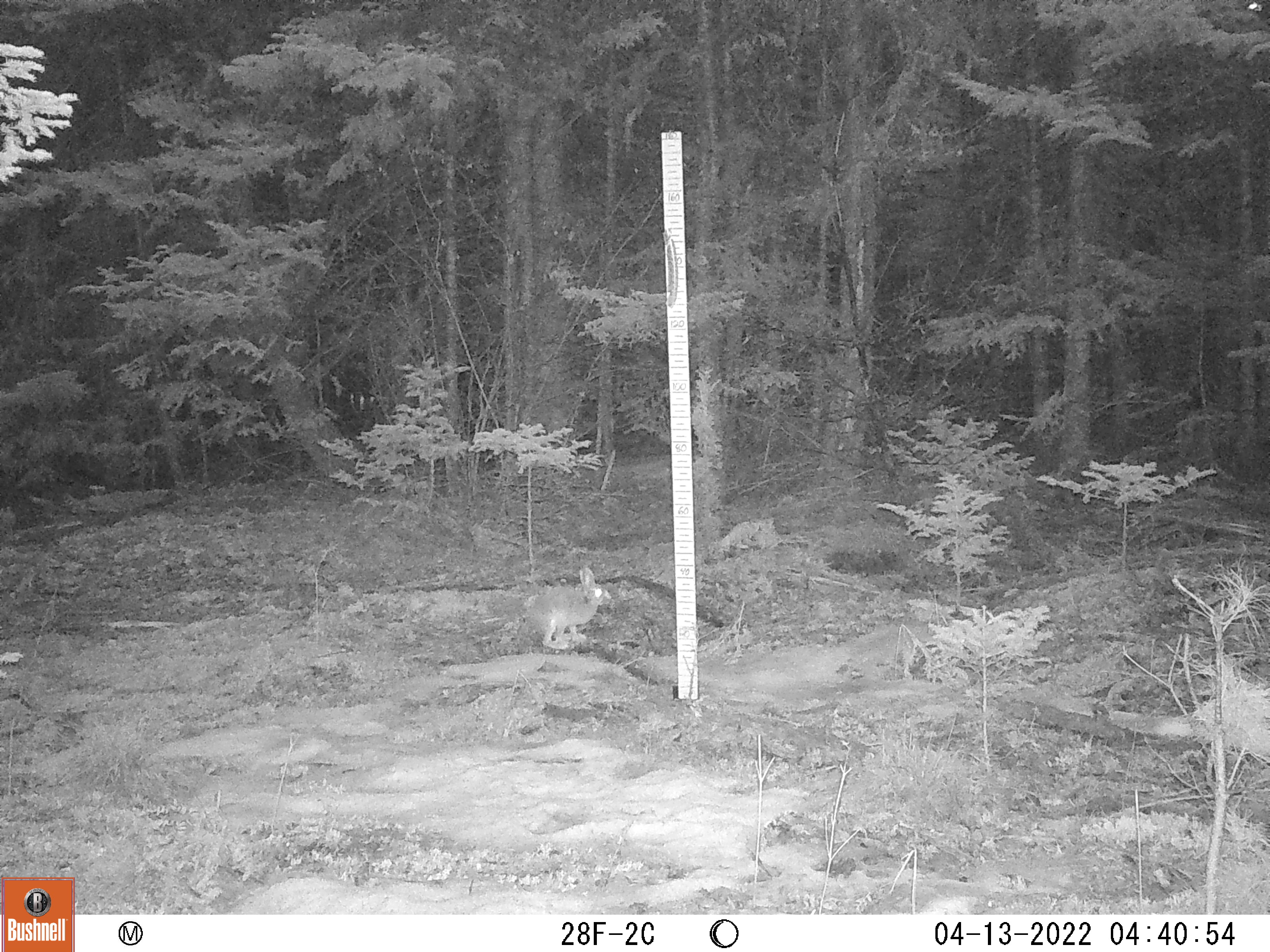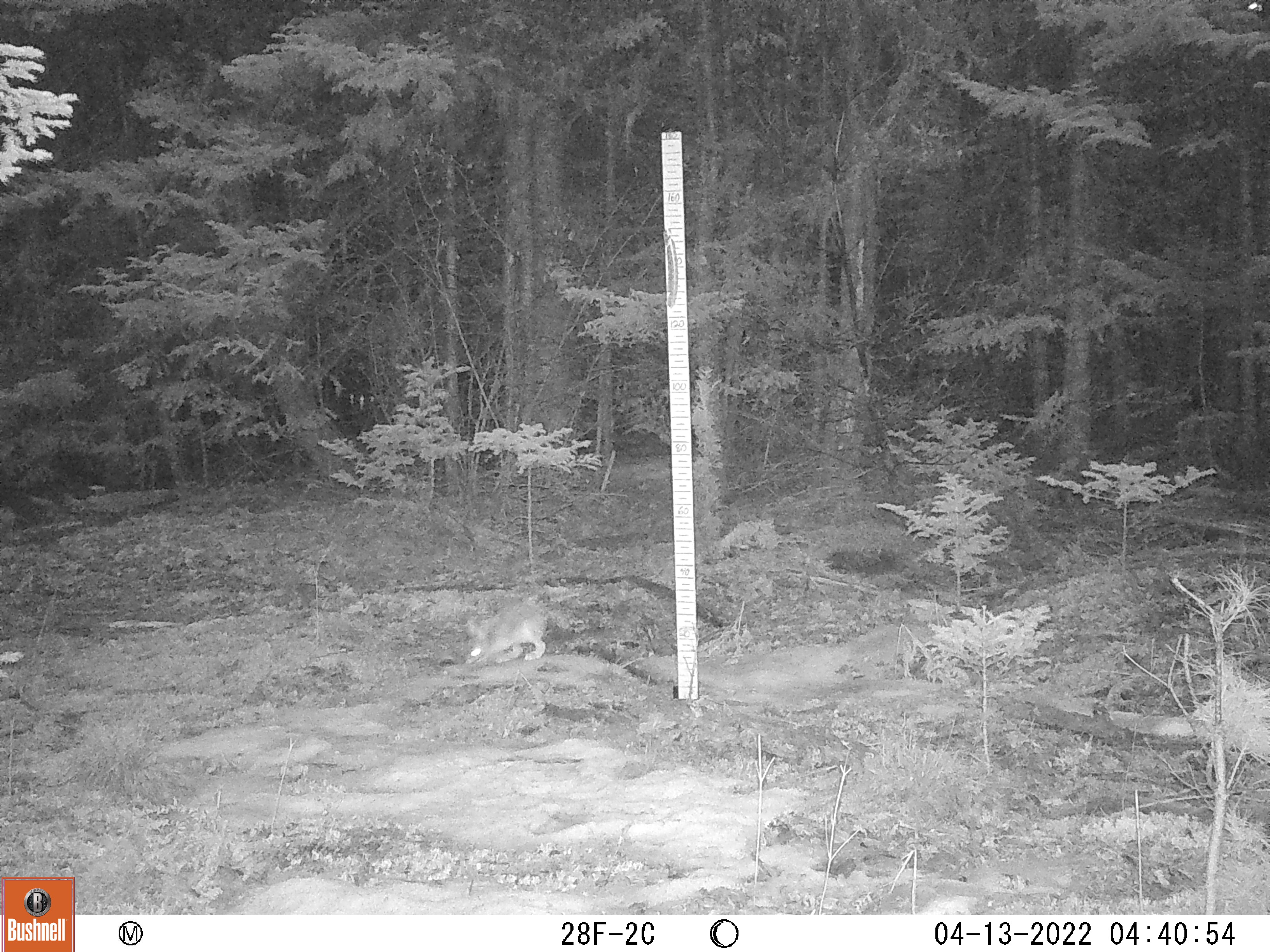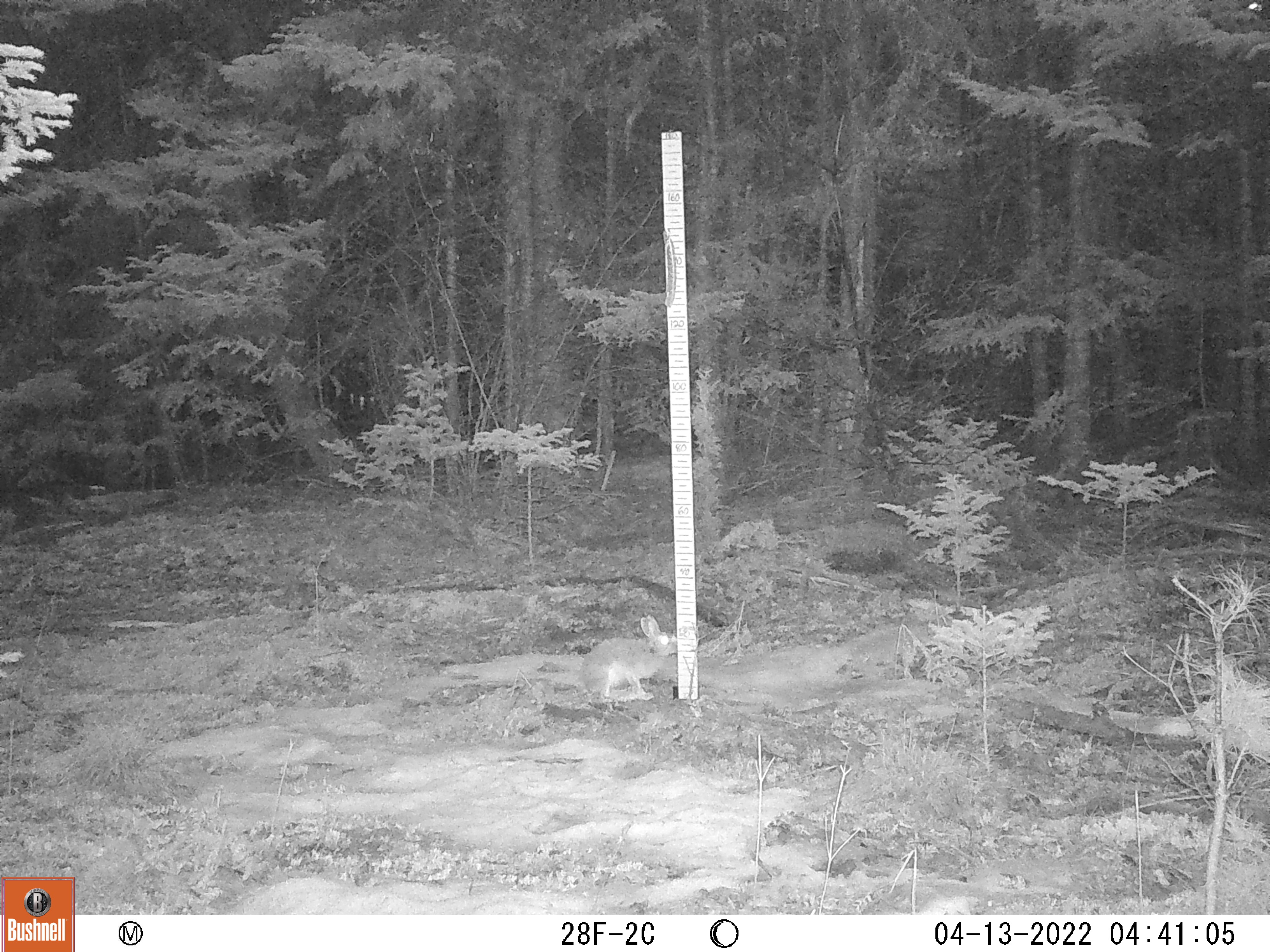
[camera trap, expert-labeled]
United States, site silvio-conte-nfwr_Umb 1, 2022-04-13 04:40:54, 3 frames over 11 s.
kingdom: Animalia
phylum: Chordata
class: Mammalia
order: Lagomorpha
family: Leporidae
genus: Lepus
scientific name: Lepus americanus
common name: snowshoe hare